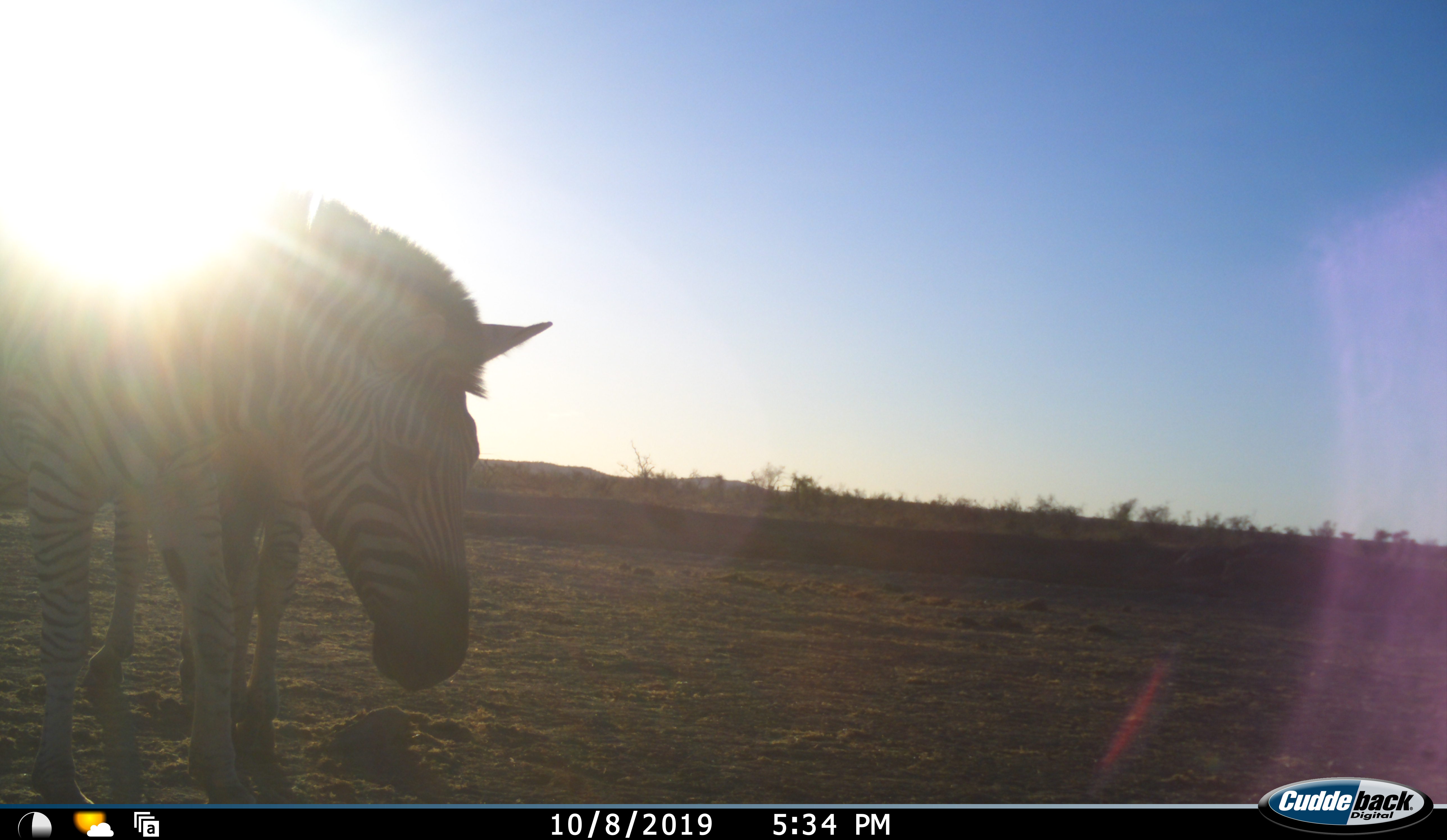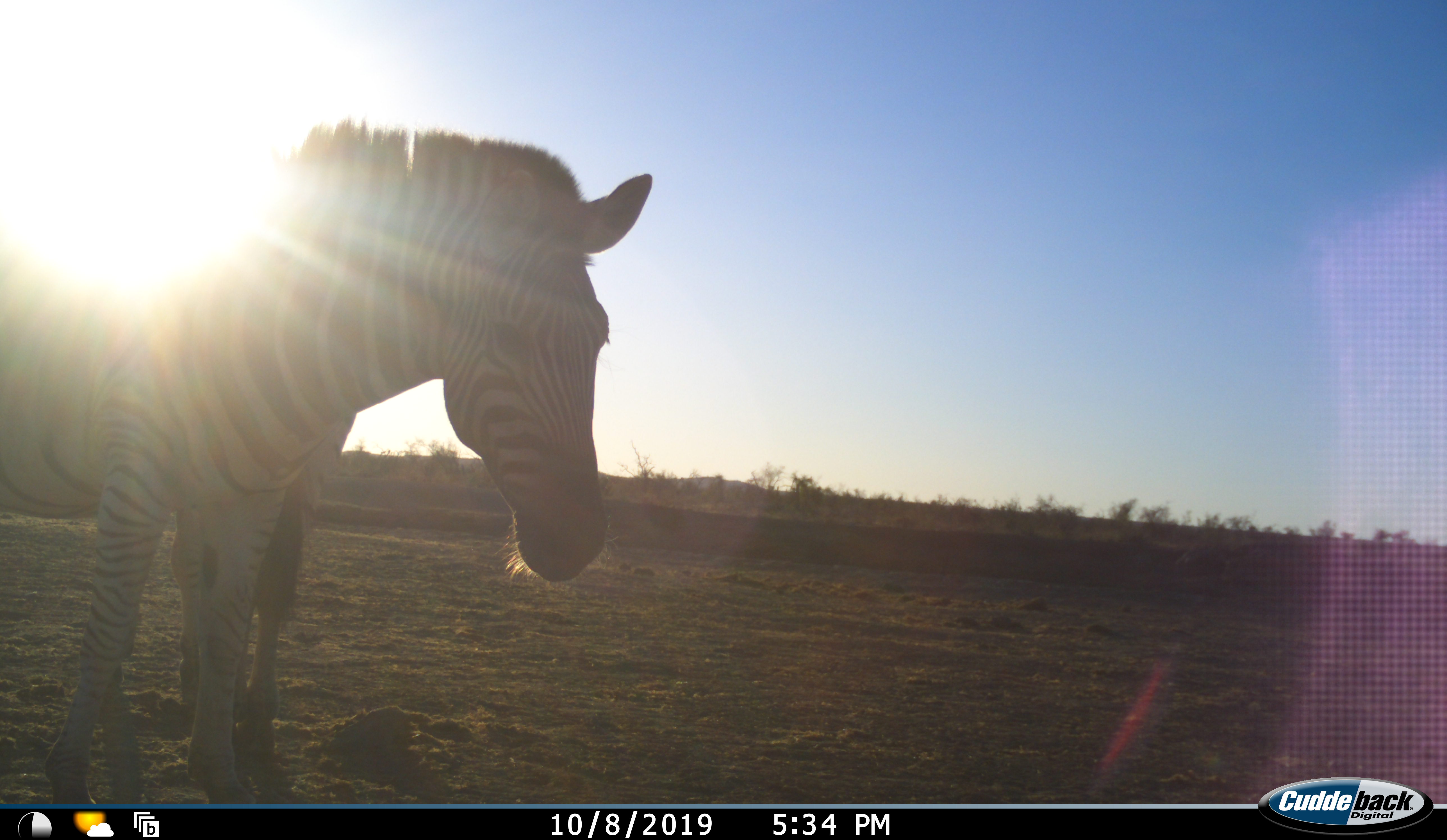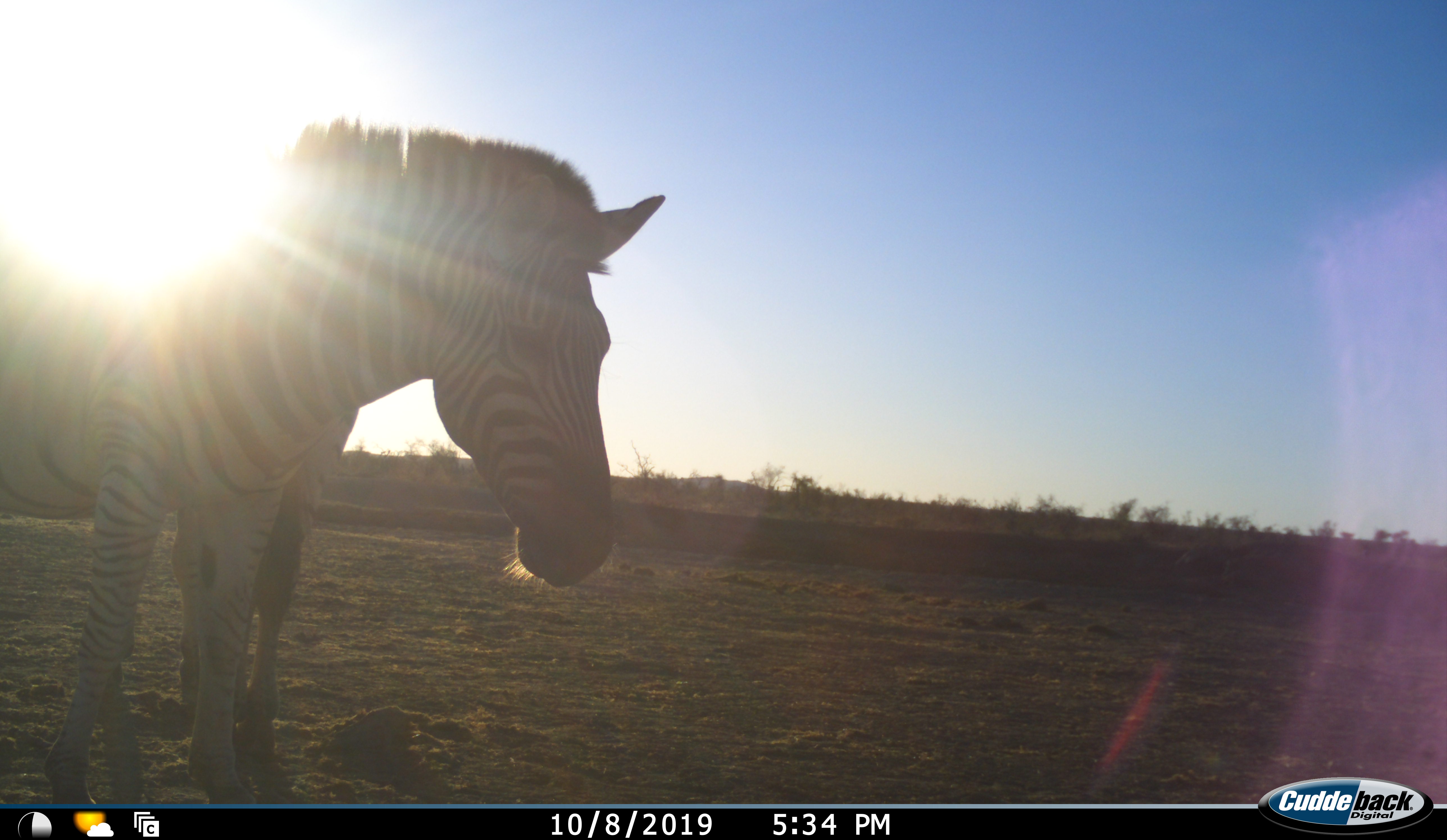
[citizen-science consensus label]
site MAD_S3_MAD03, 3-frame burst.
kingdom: Animalia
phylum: Chordata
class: Mammalia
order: Perissodactyla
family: Equidae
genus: Equus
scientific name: Equus quagga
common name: plains zebra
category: zebraplains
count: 2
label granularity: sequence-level